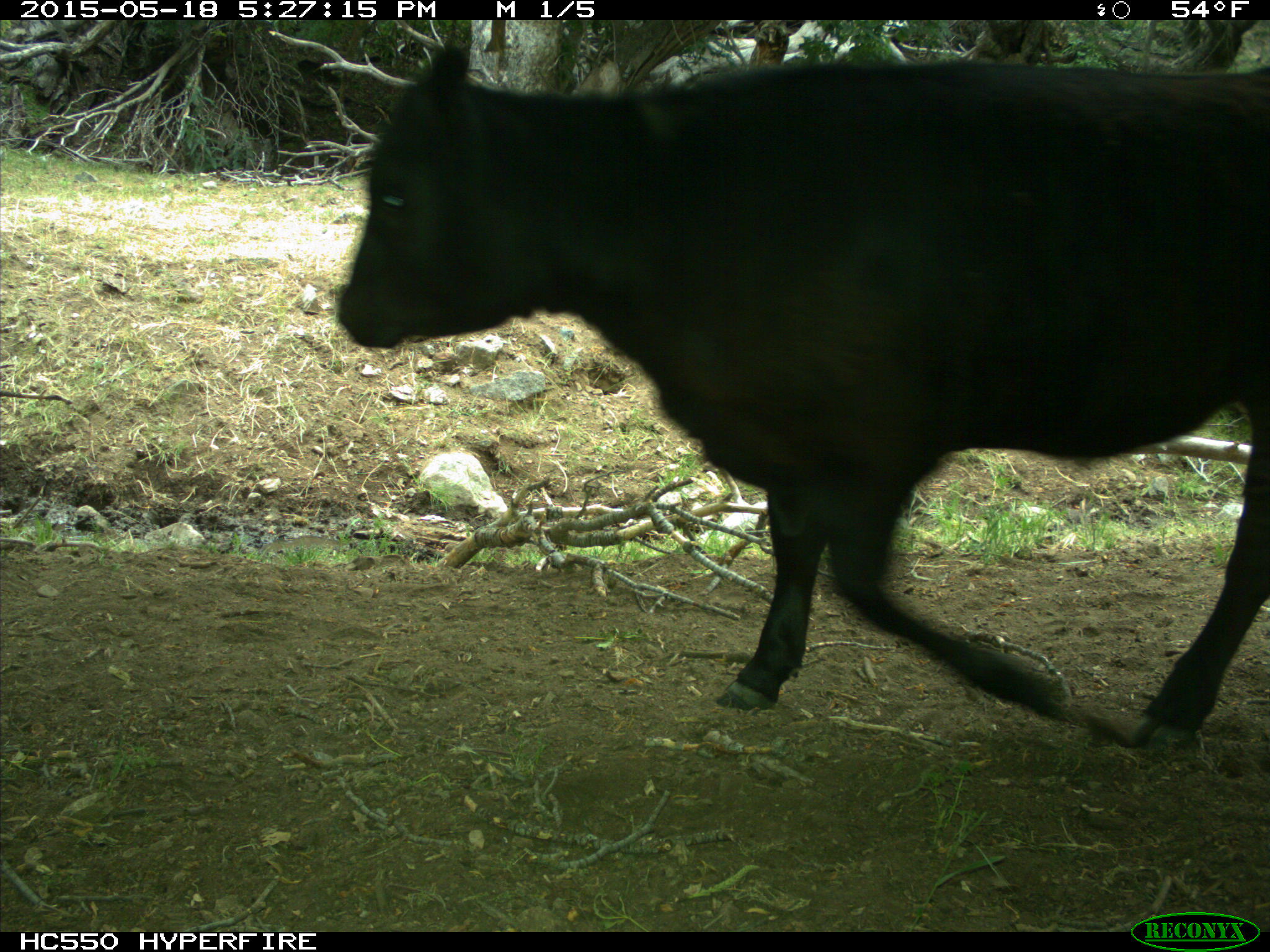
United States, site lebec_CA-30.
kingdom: Animalia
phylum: Chordata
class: Mammalia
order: Artiodactyla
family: Bovidae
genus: Bos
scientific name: Bos taurus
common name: domestic cow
Bos taurus (domestic cow).